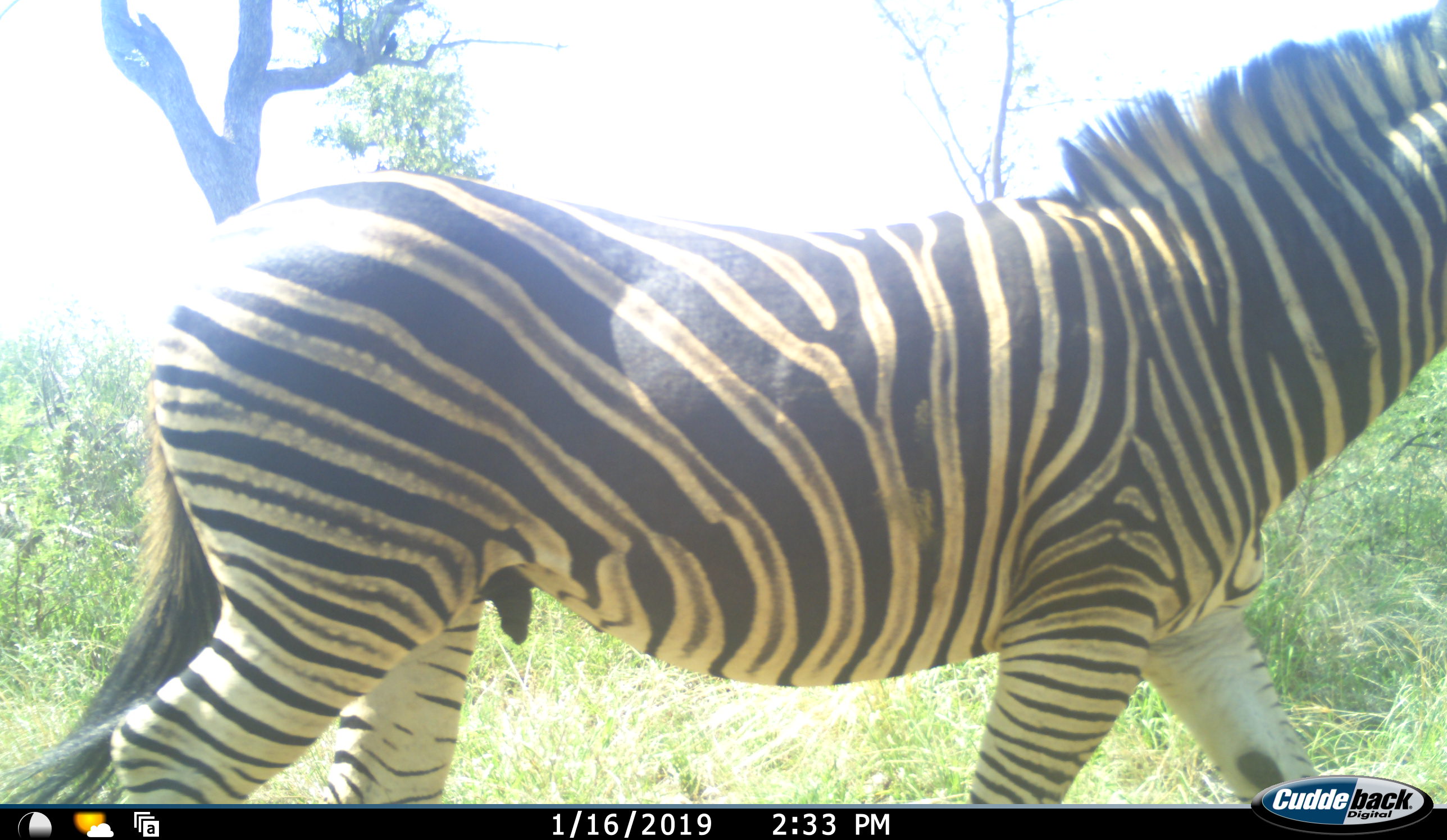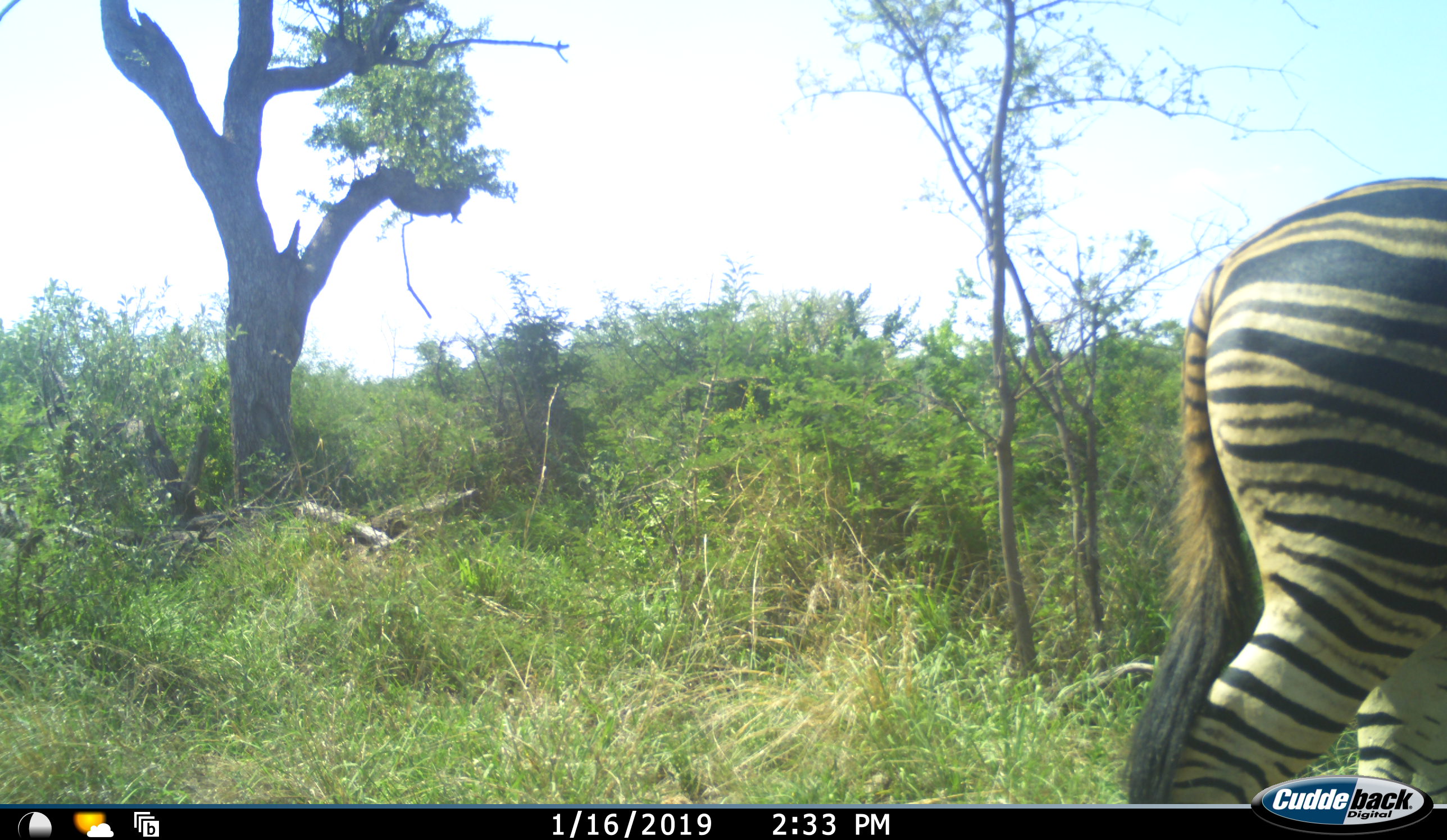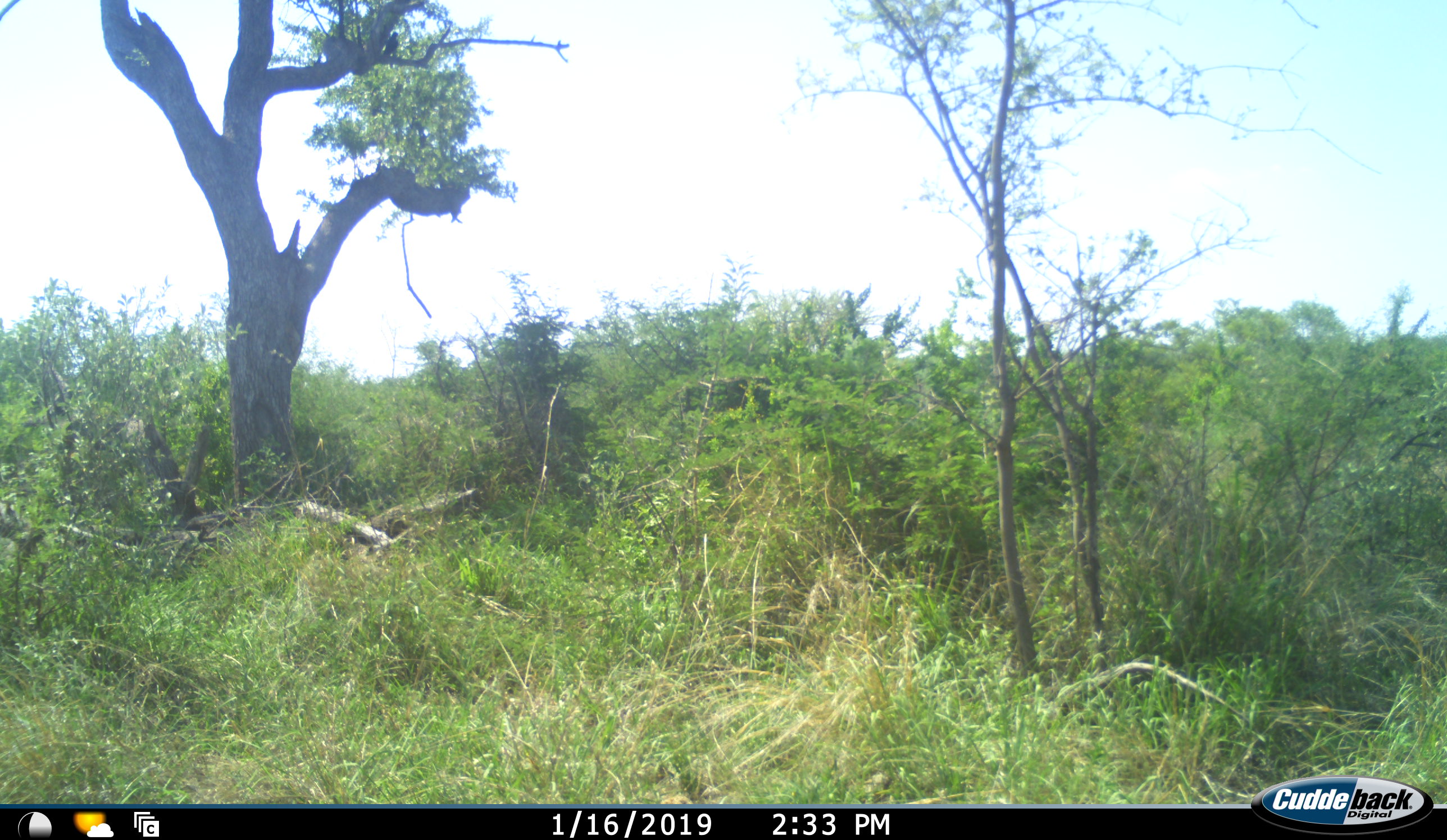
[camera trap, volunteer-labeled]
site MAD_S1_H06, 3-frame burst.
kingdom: Animalia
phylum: Chordata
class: Mammalia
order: Perissodactyla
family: Equidae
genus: Equus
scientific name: Equus quagga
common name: plains zebra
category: zebraplains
Zebraplains (plains zebra) (Equus quagga), count 1. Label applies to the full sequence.